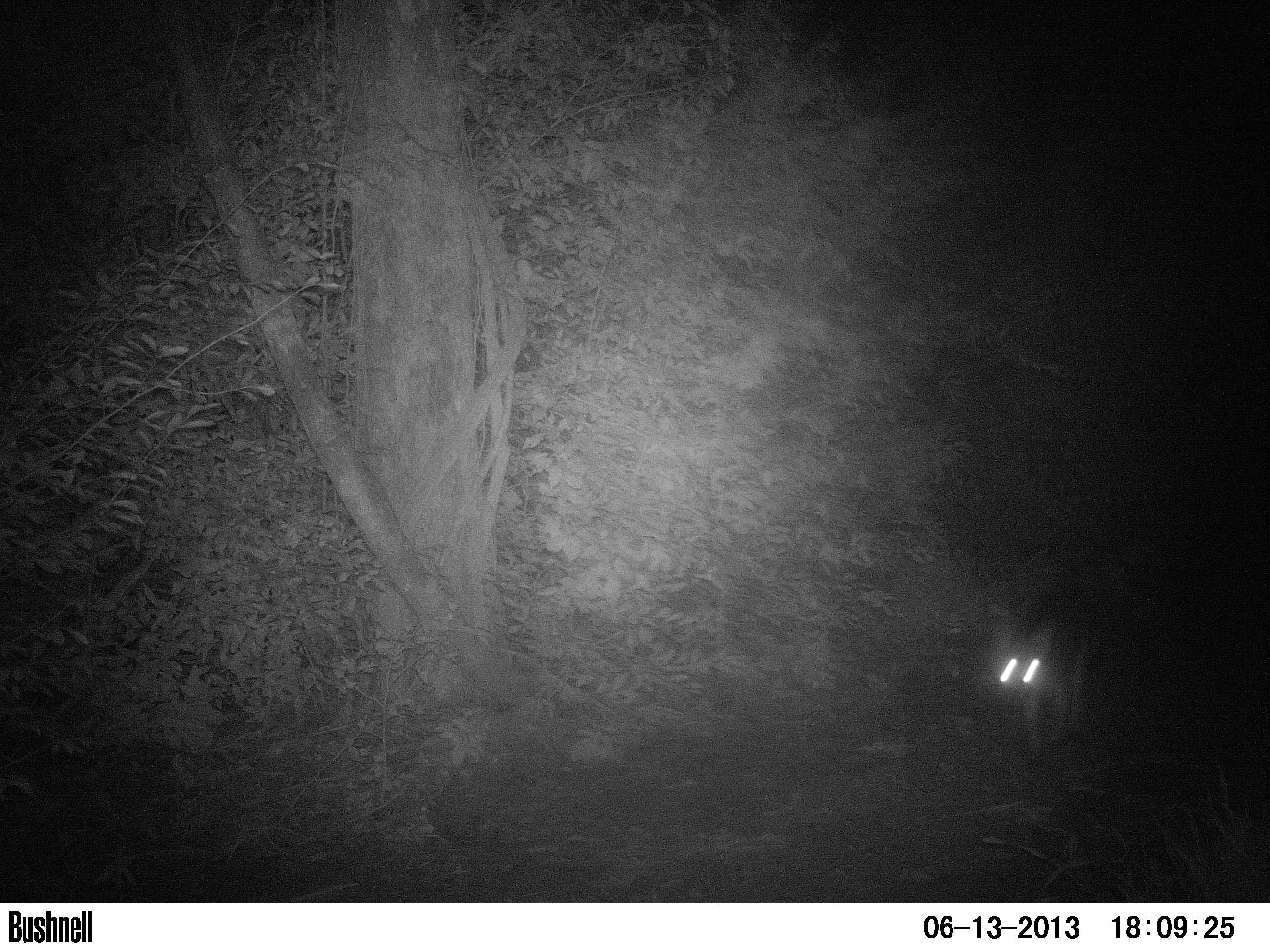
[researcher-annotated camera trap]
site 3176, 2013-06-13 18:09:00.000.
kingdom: Animalia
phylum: Chordata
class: Mammalia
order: Carnivora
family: Canidae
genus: Cerdocyon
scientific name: Cerdocyon thous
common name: crab-eating fox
Cerdocyon thous (crab-eating fox), count 1.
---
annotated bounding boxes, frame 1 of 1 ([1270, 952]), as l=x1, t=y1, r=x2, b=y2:
cerdocyon thous: l=990, t=611, r=1095, b=753